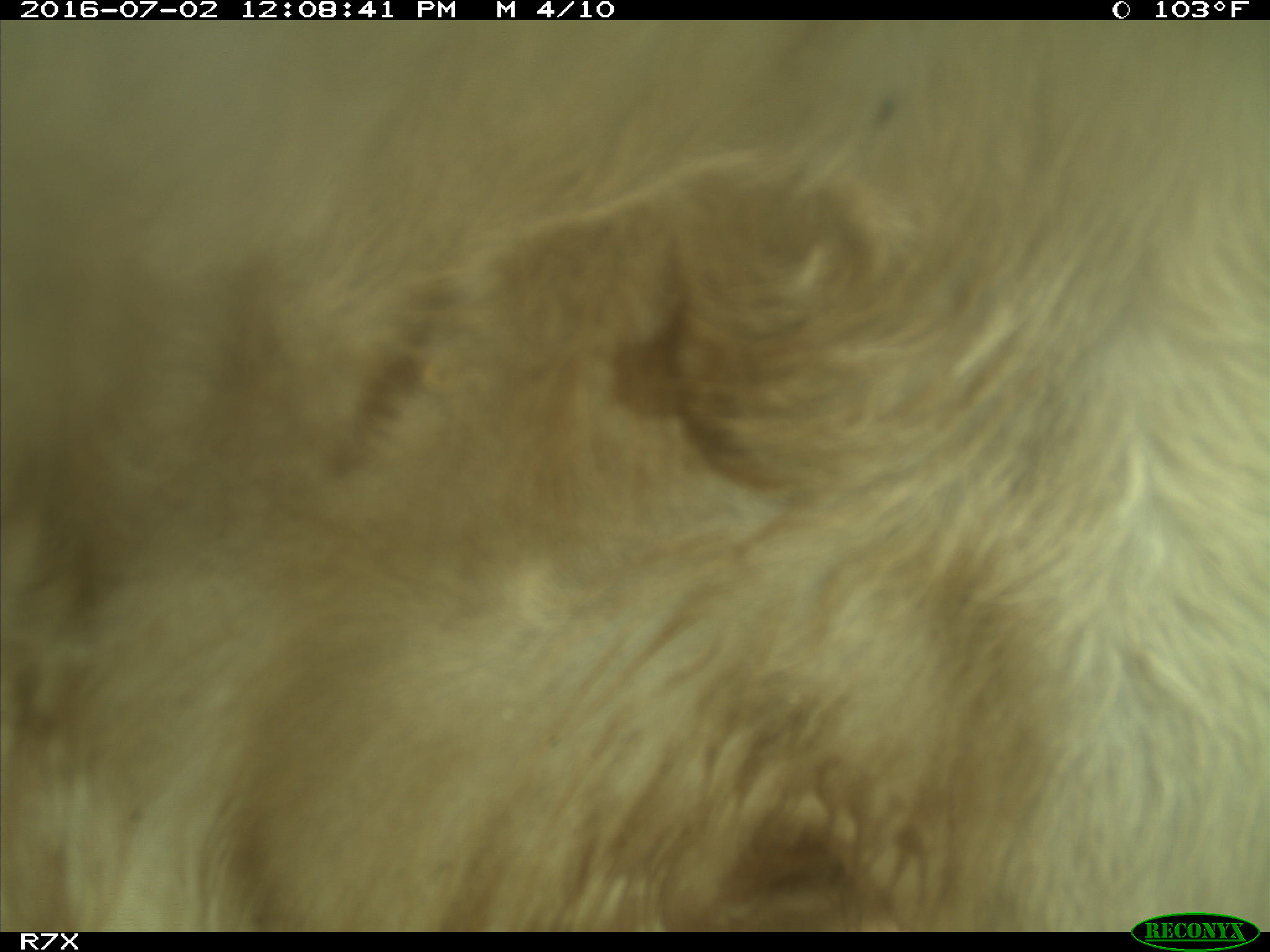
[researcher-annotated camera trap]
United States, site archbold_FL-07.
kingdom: Animalia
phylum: Chordata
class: Mammalia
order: Artiodactyla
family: Bovidae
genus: Bos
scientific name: Bos taurus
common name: domestic cow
Bos taurus (domestic cow).